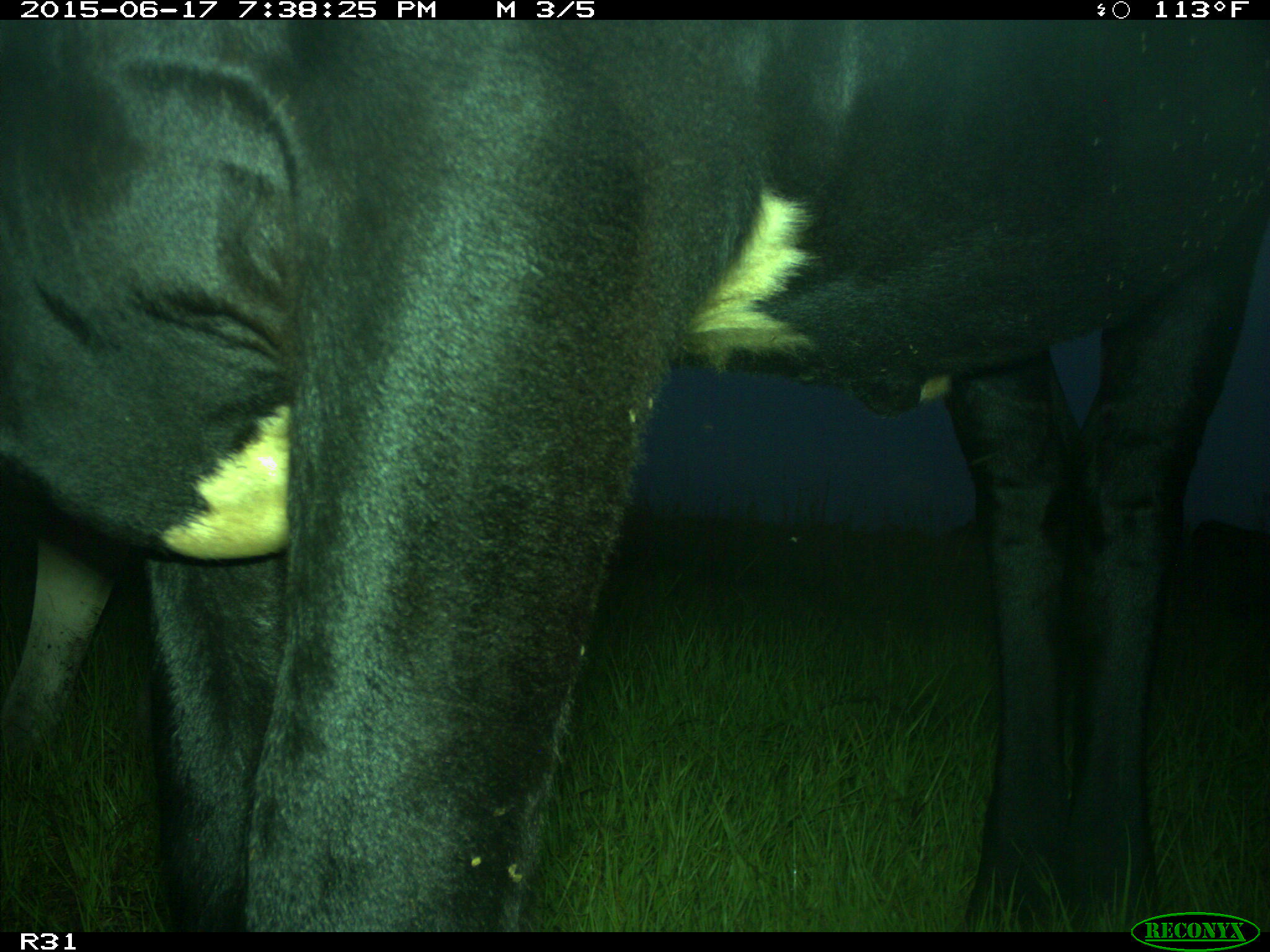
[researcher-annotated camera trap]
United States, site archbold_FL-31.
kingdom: Animalia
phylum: Chordata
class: Mammalia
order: Artiodactyla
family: Bovidae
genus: Bos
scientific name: Bos taurus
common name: domestic cow